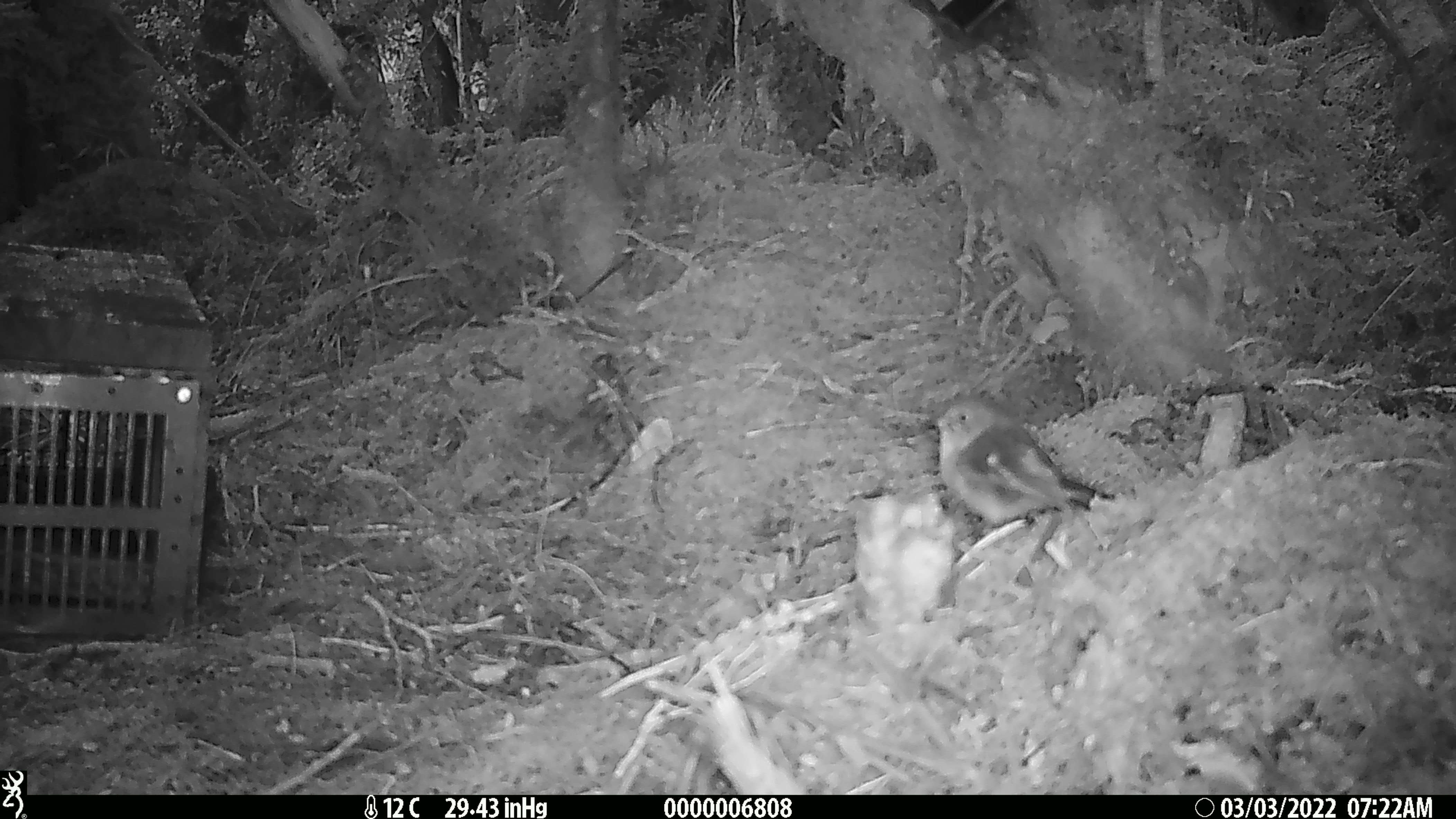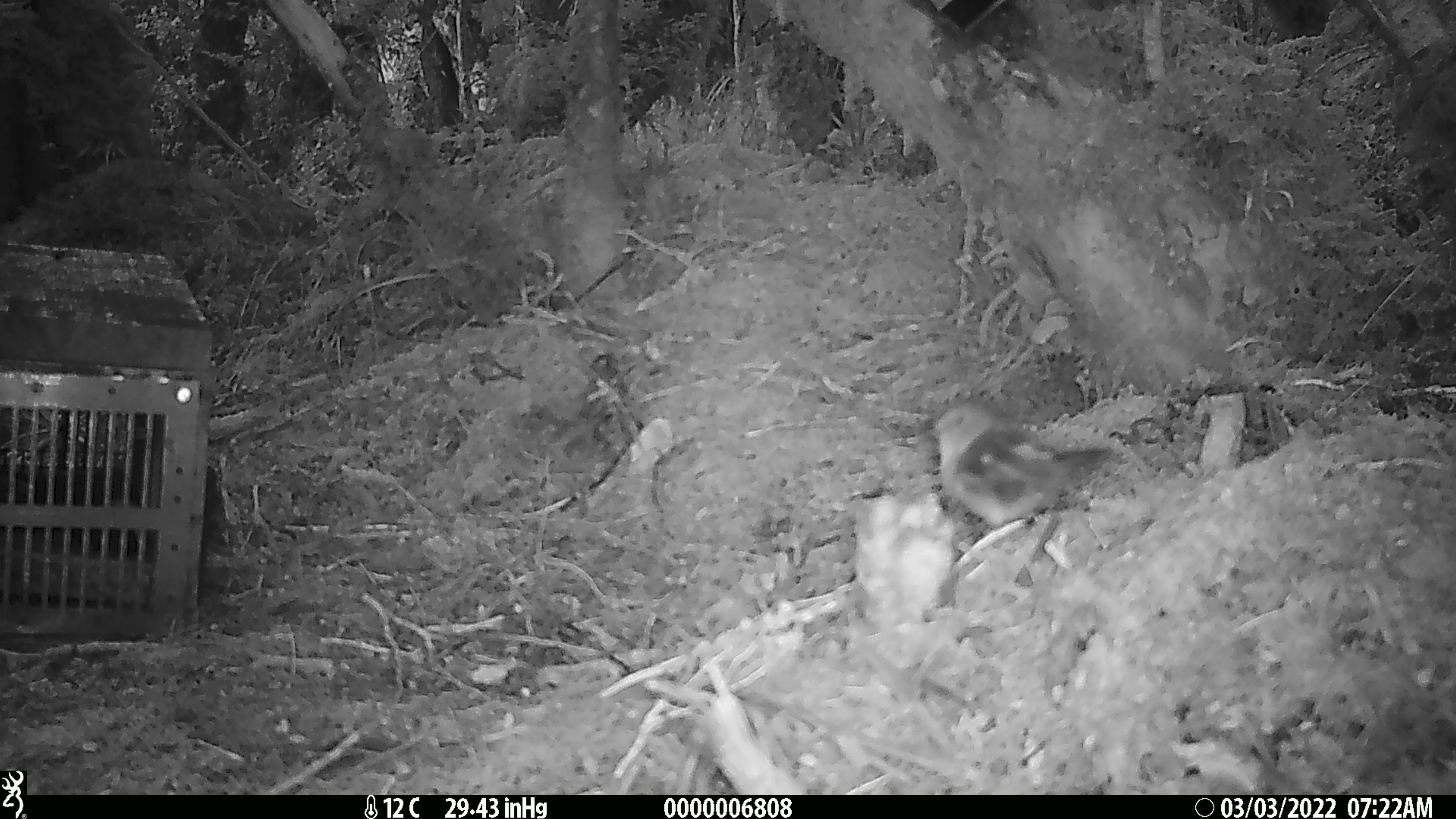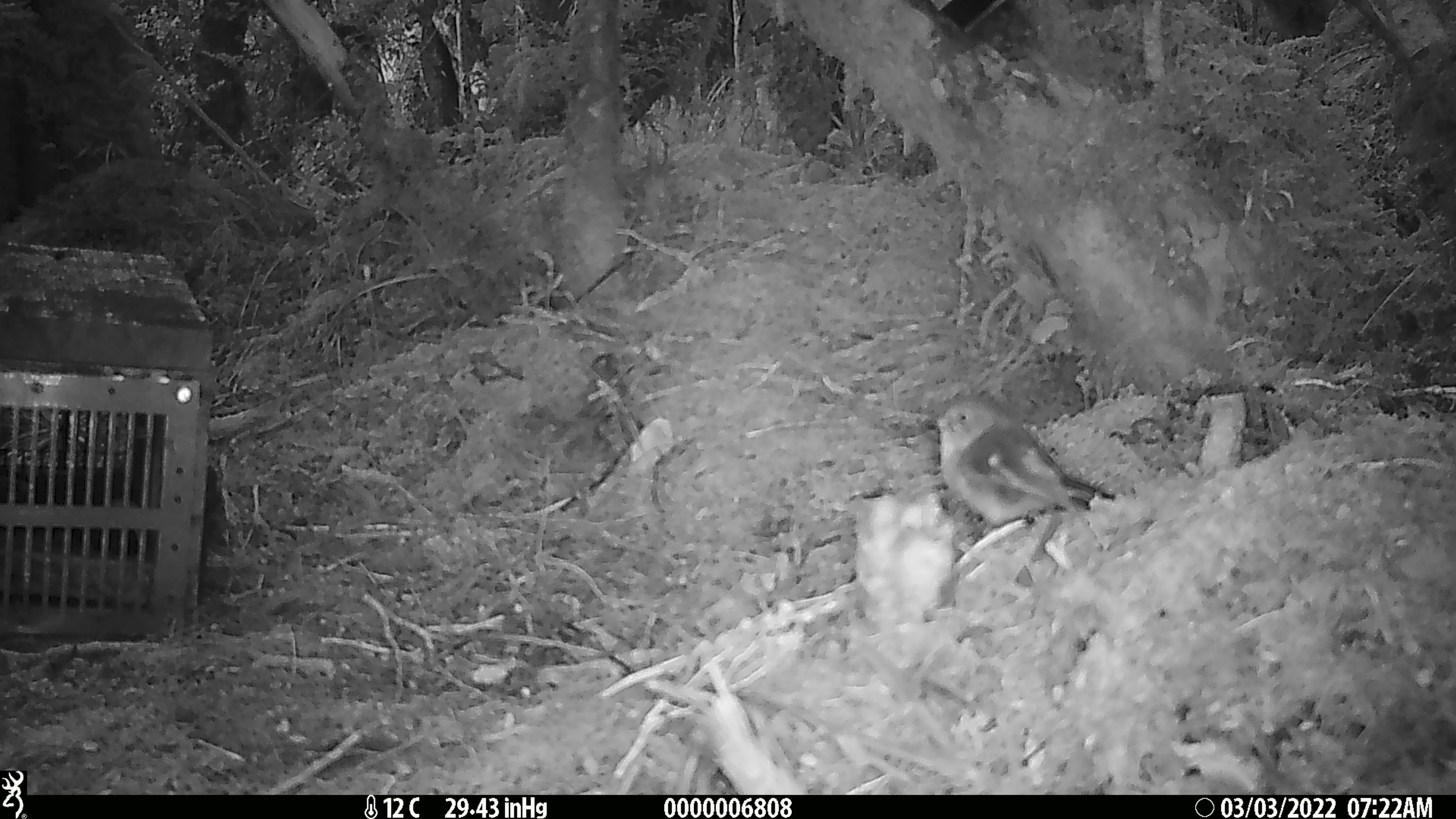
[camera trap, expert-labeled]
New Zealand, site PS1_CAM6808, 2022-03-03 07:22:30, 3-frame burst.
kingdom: Animalia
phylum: Chordata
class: Aves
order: Passeriformes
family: Petroicidae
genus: Petroica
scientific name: Petroica macrocephala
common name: tomtit